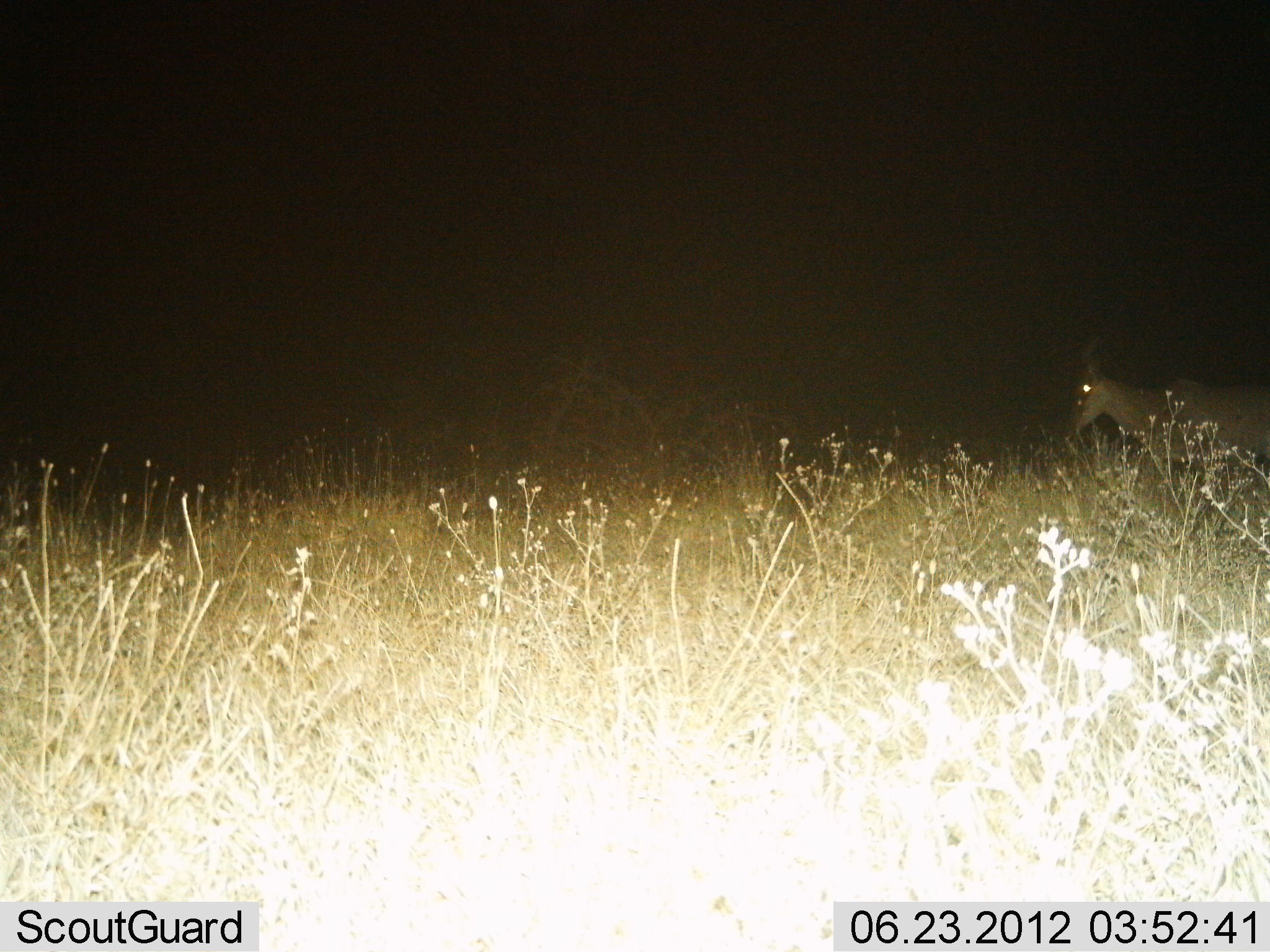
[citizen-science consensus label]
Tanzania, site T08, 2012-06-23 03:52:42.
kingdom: Animalia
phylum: Chordata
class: Mammalia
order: Artiodactyla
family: Bovidae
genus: Alcelaphus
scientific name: Alcelaphus buselaphus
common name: hartebeest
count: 1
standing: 50%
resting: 0%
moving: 50%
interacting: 0%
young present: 0%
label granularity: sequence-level